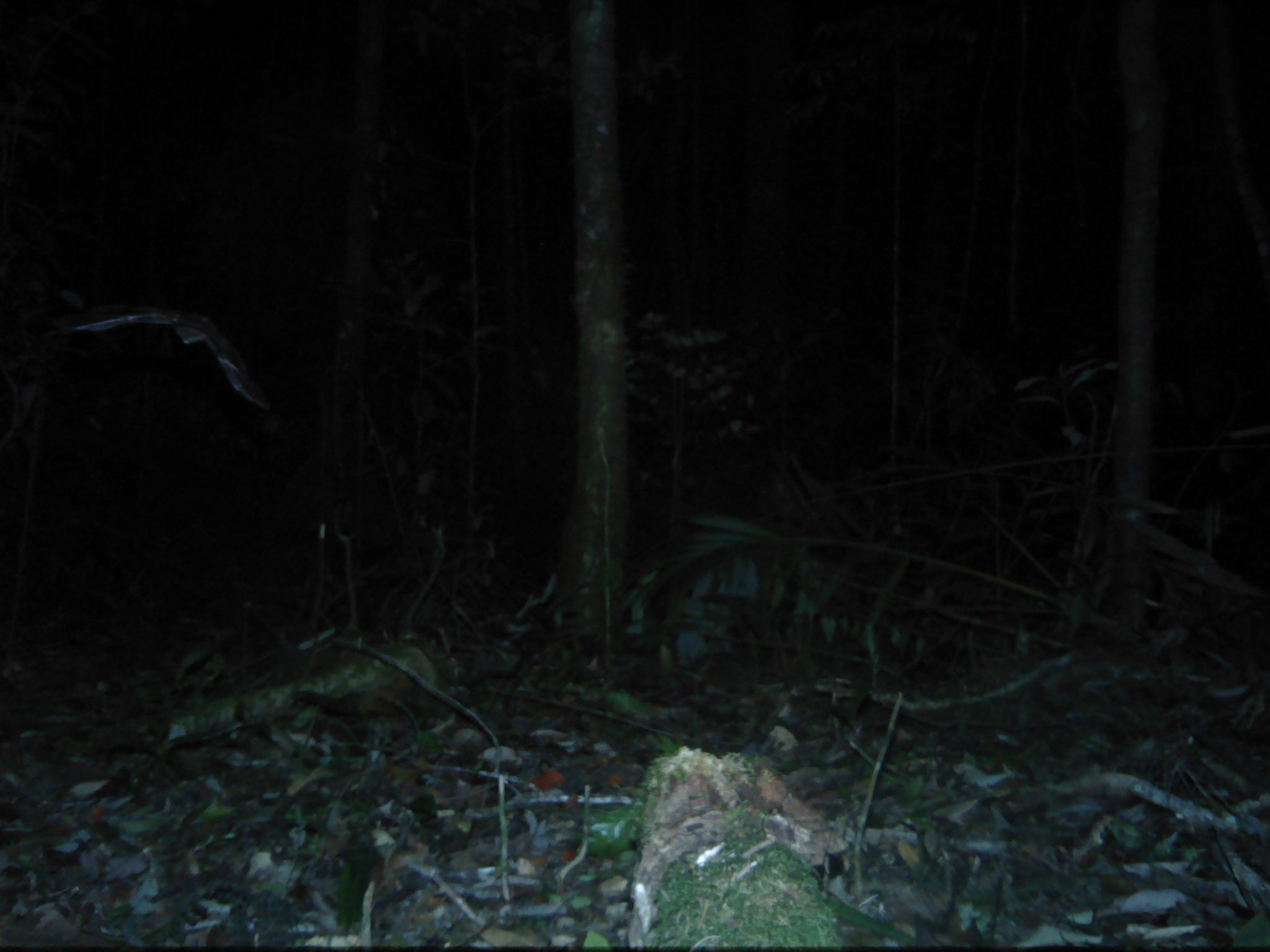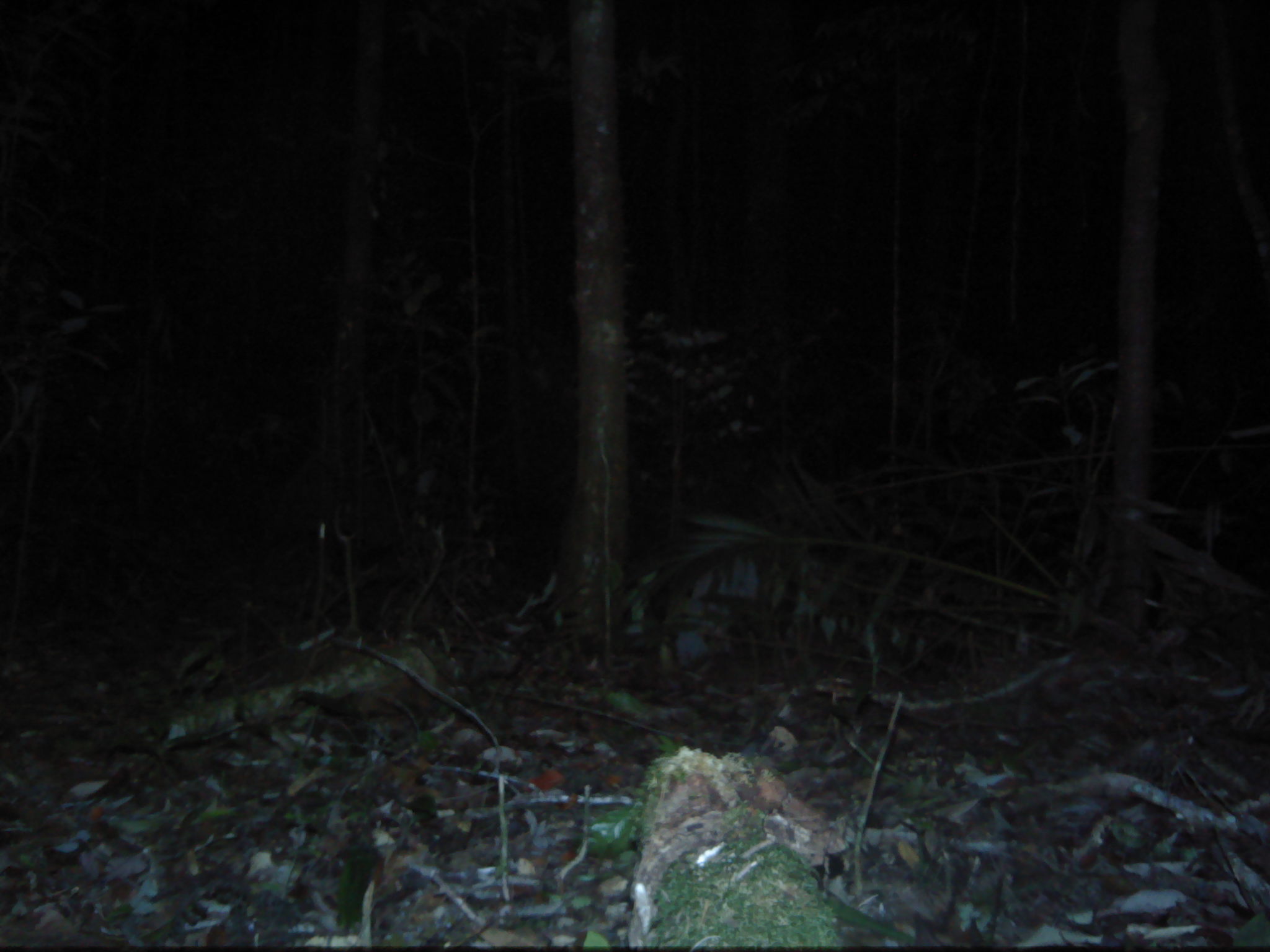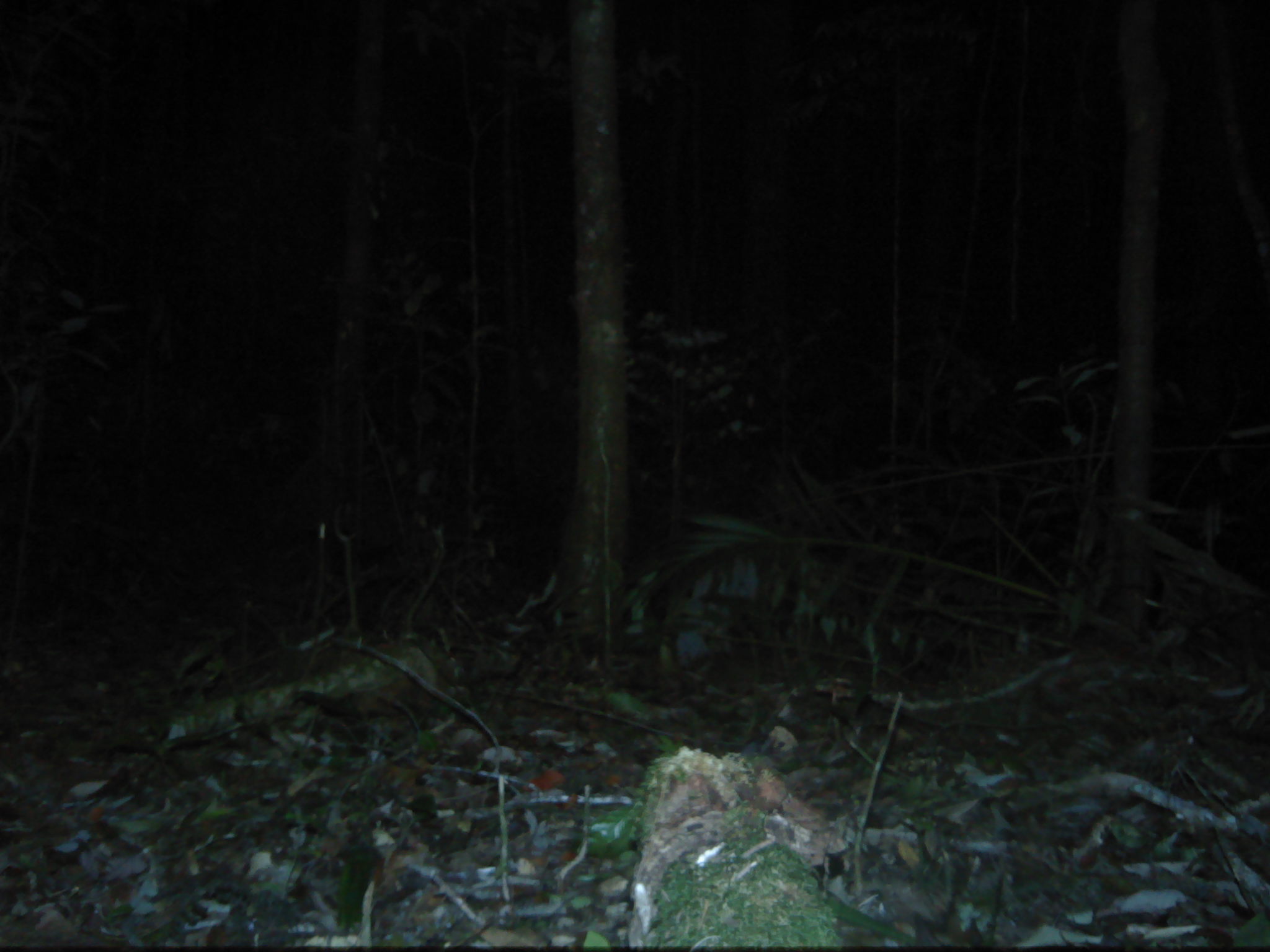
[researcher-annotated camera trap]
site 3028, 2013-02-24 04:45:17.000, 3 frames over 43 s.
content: unidentified animal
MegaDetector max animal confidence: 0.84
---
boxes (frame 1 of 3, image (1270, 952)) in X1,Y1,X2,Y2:
unknown: 64,301,270,407